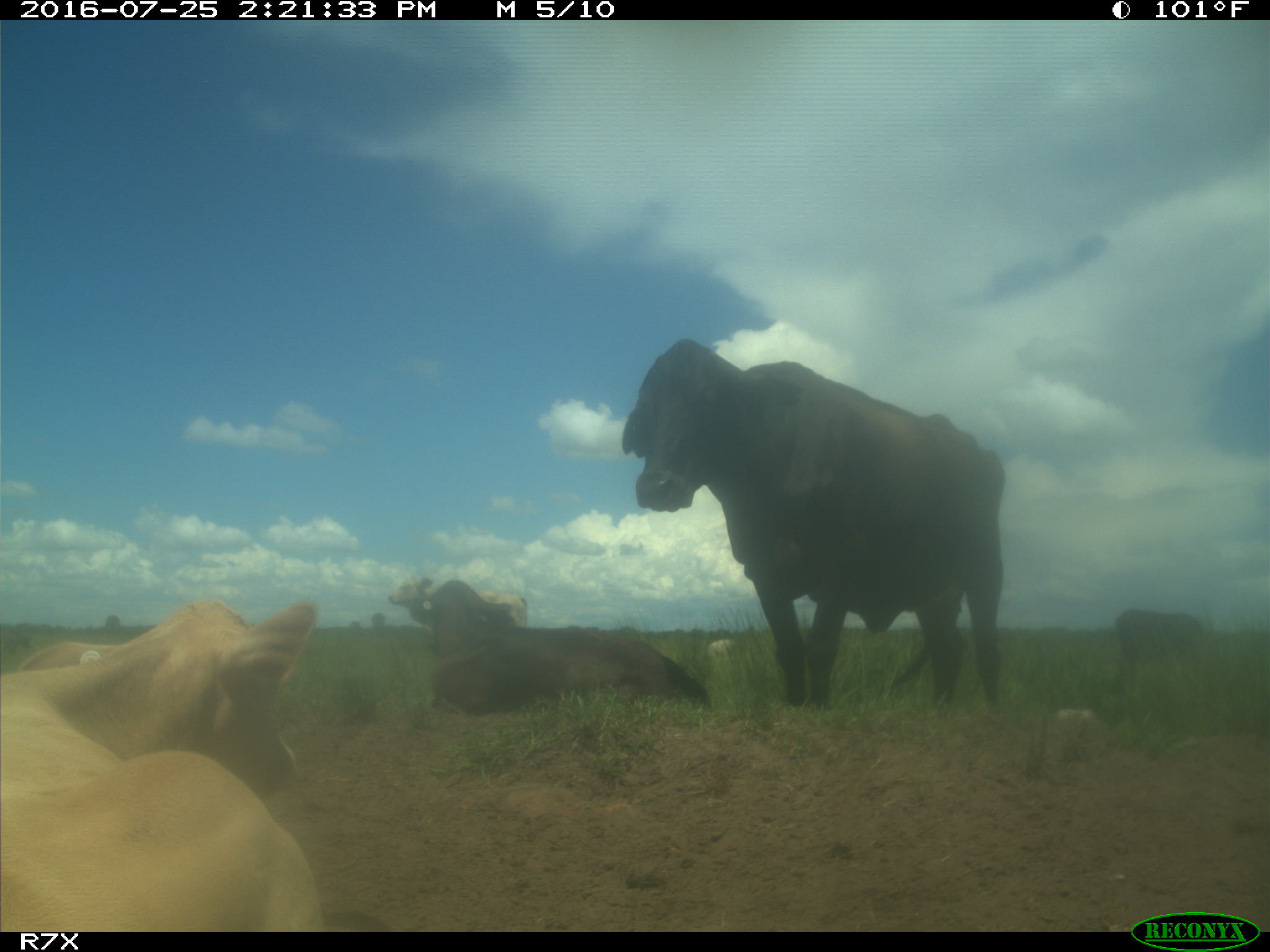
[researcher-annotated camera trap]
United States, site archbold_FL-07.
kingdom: Animalia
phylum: Chordata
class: Mammalia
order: Artiodactyla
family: Bovidae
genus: Bos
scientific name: Bos taurus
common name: domestic cow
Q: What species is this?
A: Bos taurus (domestic cow).